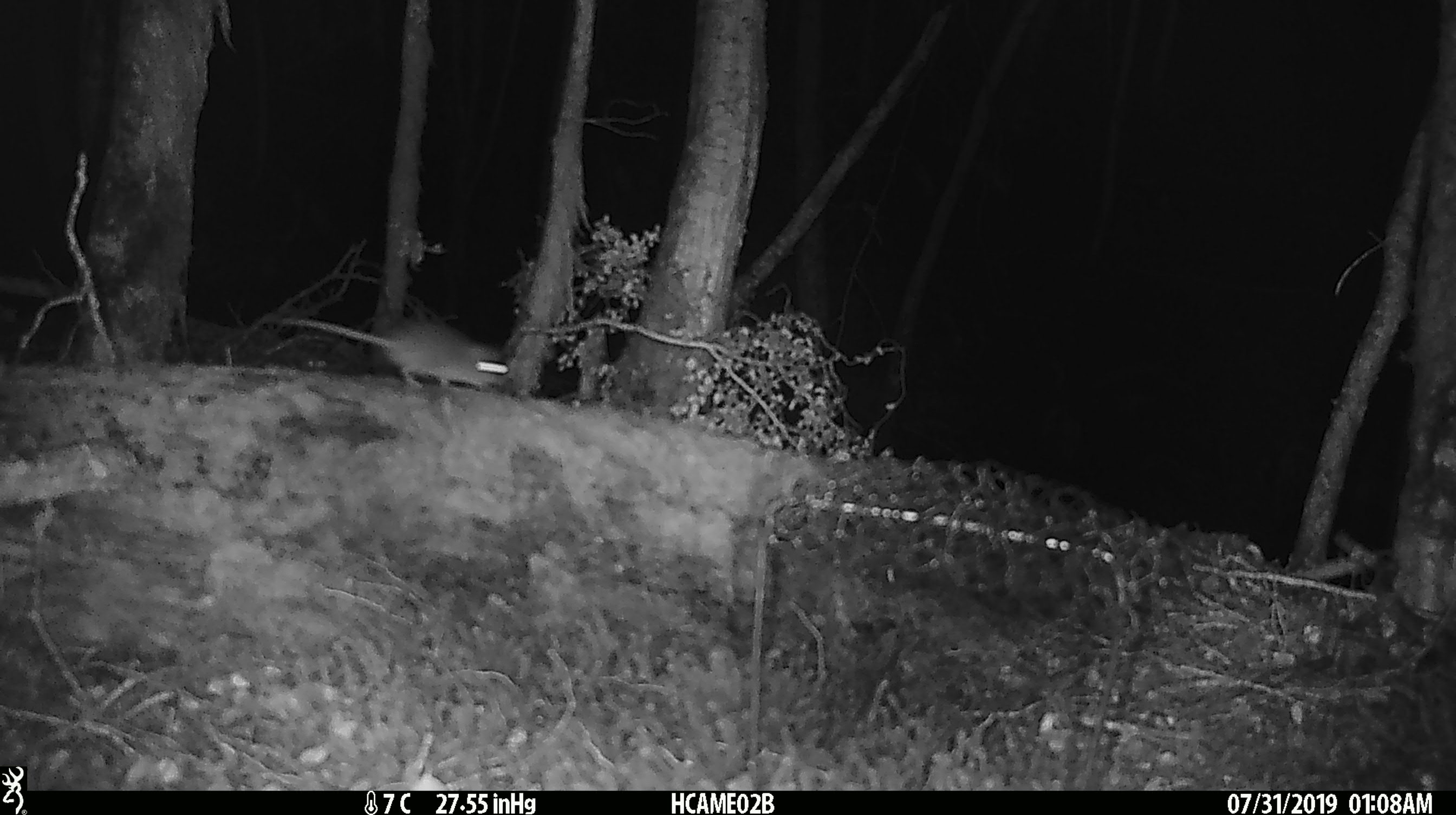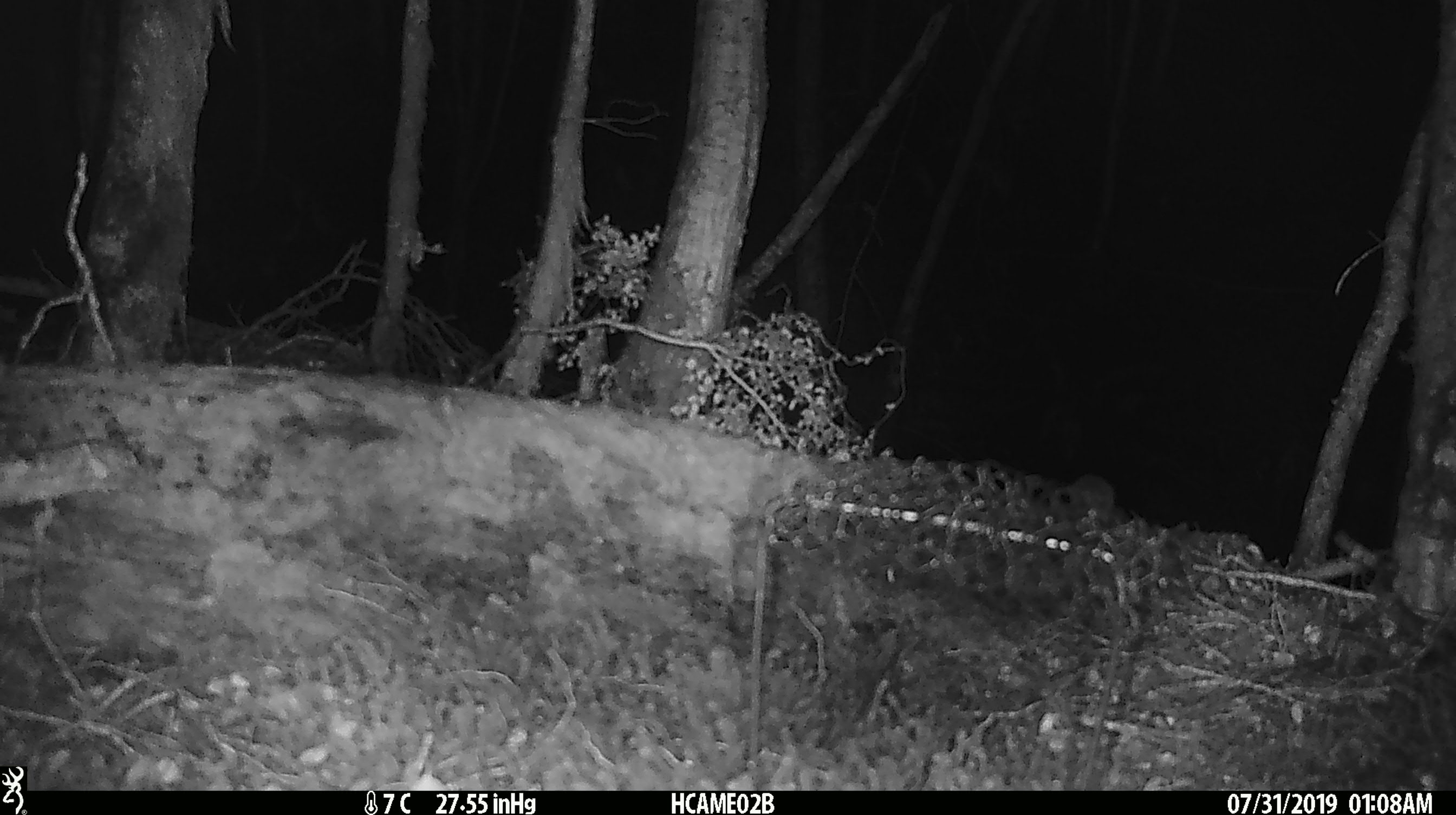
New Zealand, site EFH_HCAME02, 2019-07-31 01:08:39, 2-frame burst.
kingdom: Animalia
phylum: Chordata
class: Mammalia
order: Rodentia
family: Muridae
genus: Mus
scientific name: Mus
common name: mouse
Mouse (Mus).